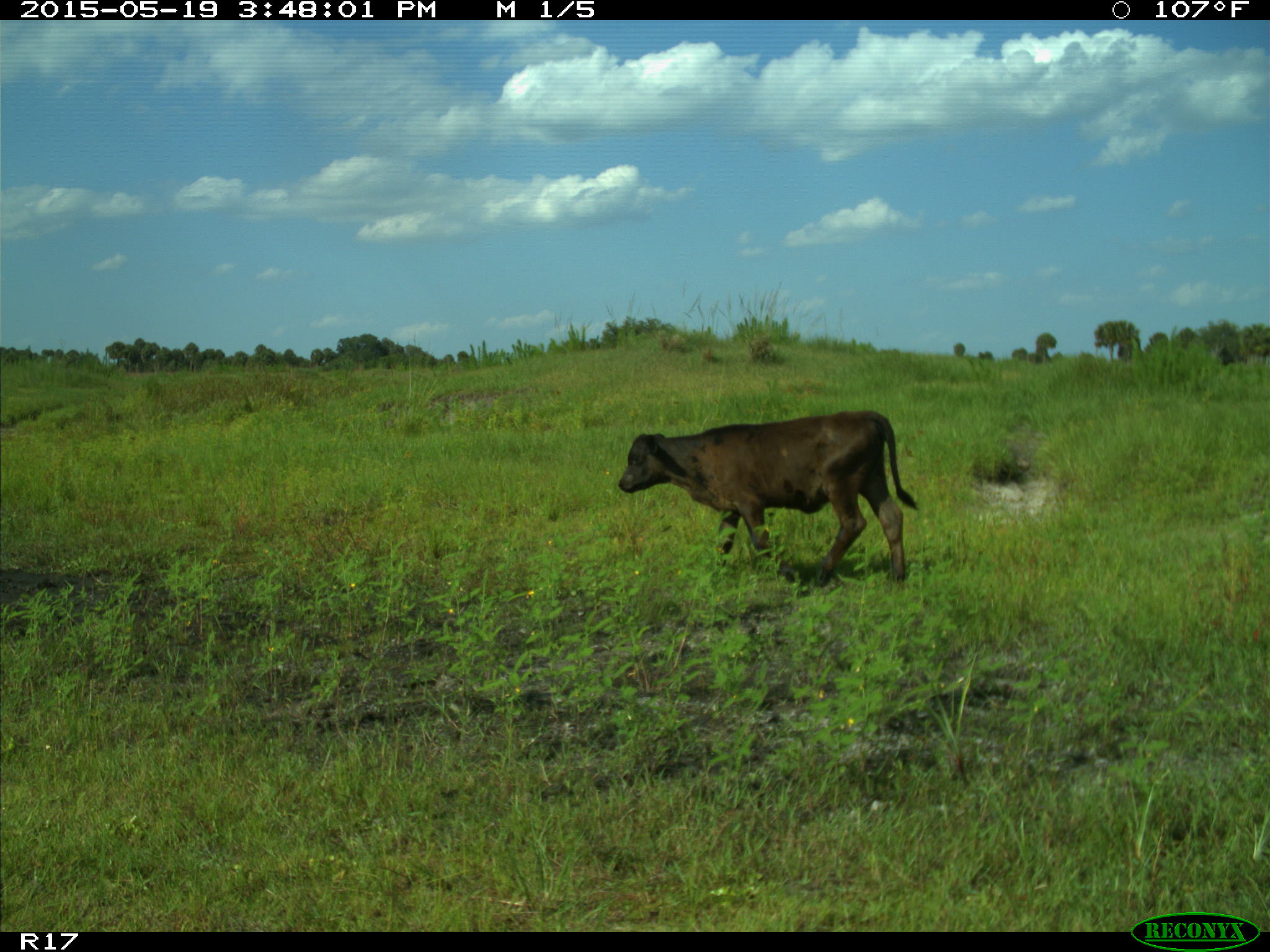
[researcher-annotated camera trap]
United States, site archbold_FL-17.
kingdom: Animalia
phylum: Chordata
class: Mammalia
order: Artiodactyla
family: Bovidae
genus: Bos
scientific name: Bos taurus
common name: domestic cow